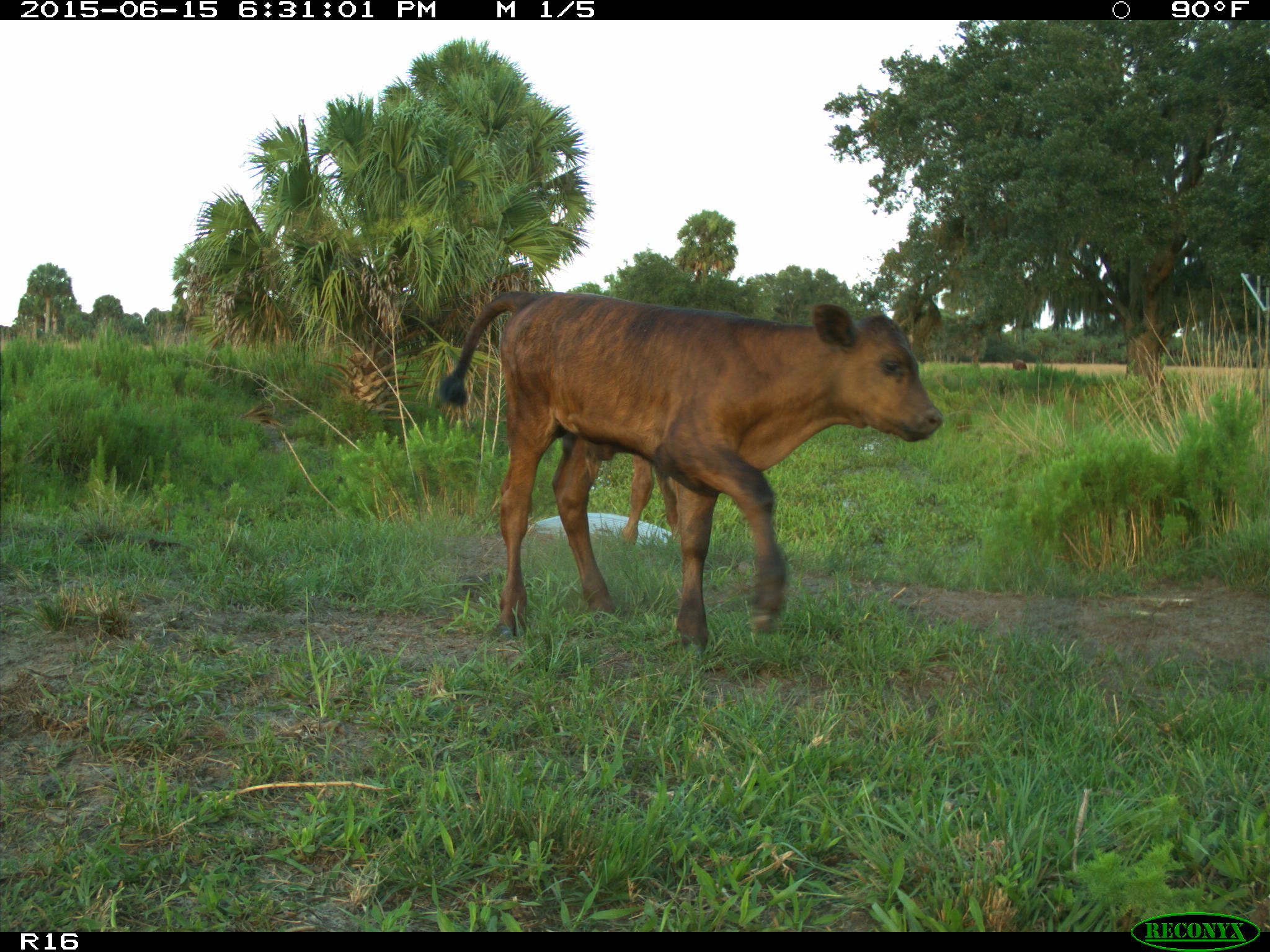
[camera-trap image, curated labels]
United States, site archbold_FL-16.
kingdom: Animalia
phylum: Chordata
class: Mammalia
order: Artiodactyla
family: Bovidae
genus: Bos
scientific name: Bos taurus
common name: domestic cow